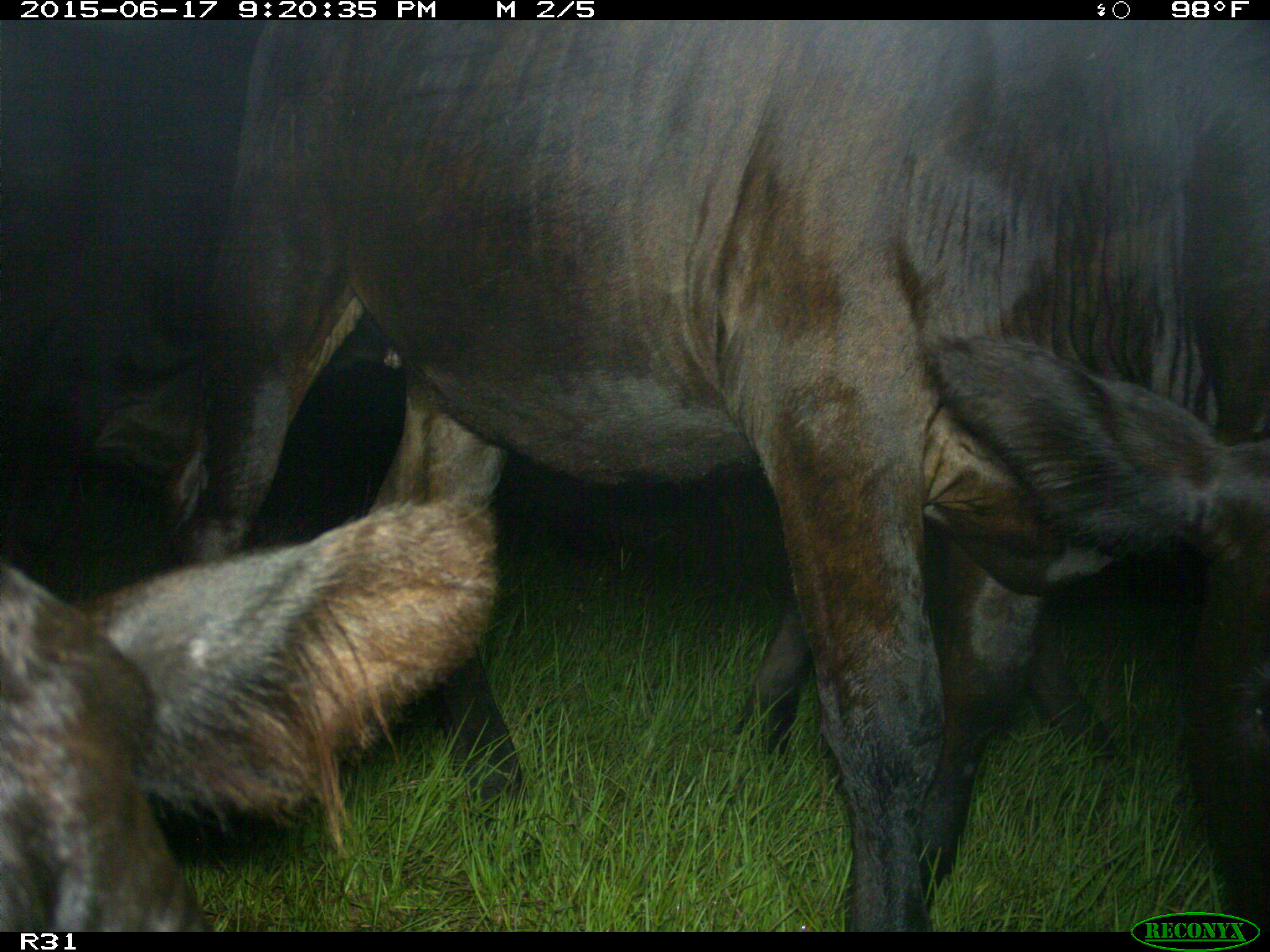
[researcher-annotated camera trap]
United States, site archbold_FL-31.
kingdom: Animalia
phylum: Chordata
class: Mammalia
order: Artiodactyla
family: Bovidae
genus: Bos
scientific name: Bos taurus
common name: domestic cow